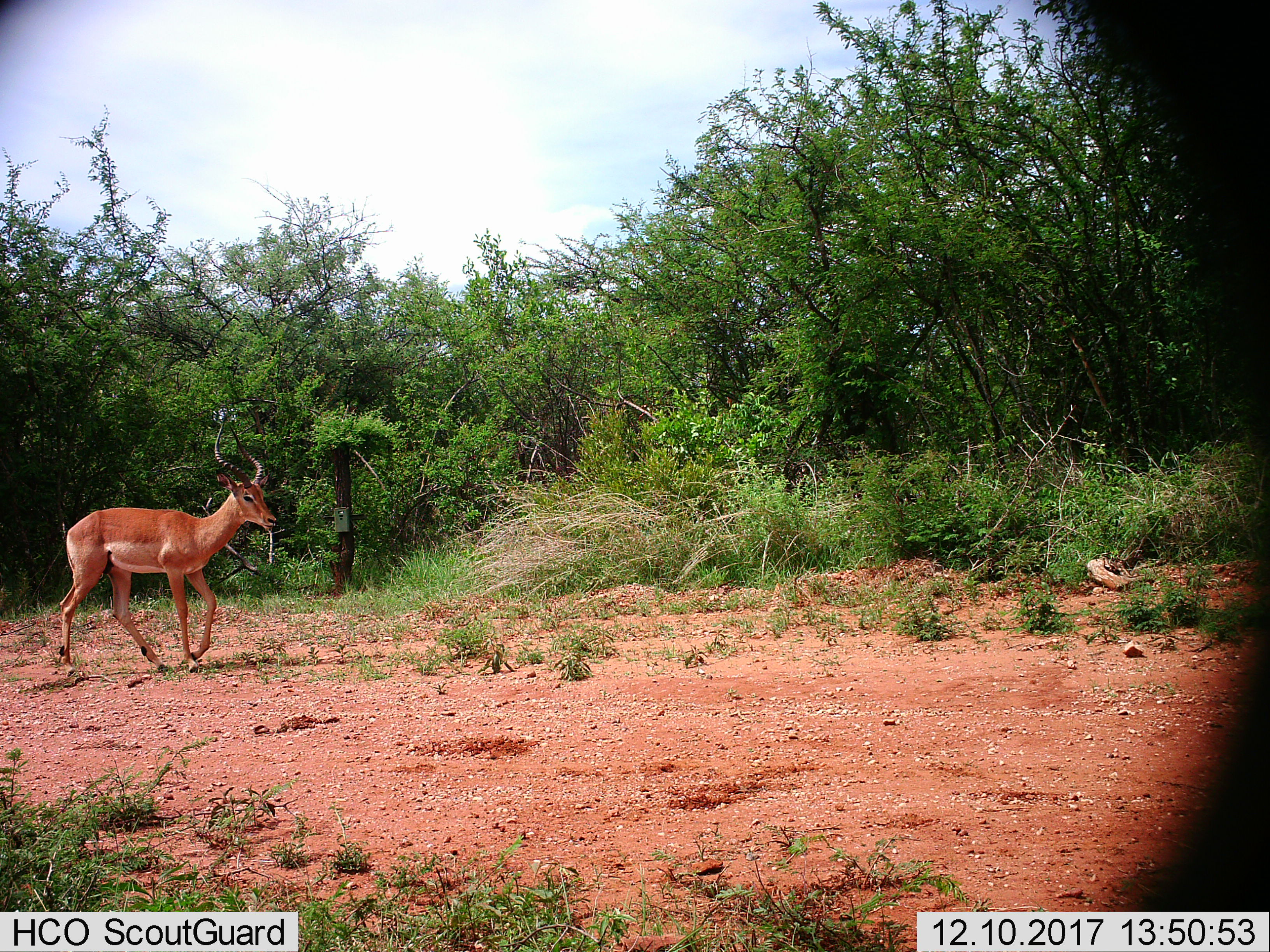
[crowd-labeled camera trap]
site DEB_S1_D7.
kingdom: Animalia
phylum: Chordata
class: Mammalia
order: Artiodactyla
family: Bovidae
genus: Aepyceros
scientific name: Aepyceros melampus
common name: impala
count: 1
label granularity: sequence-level